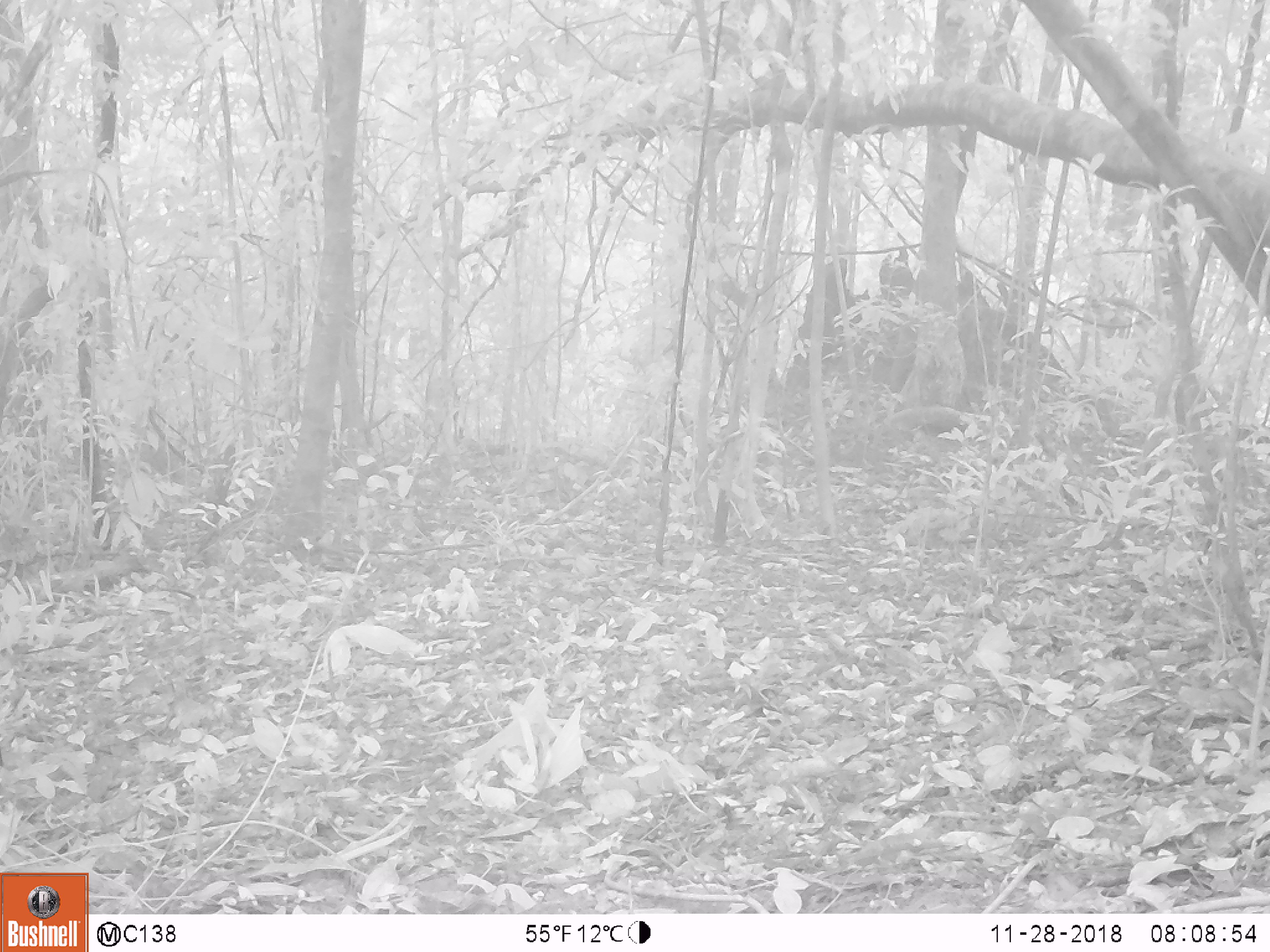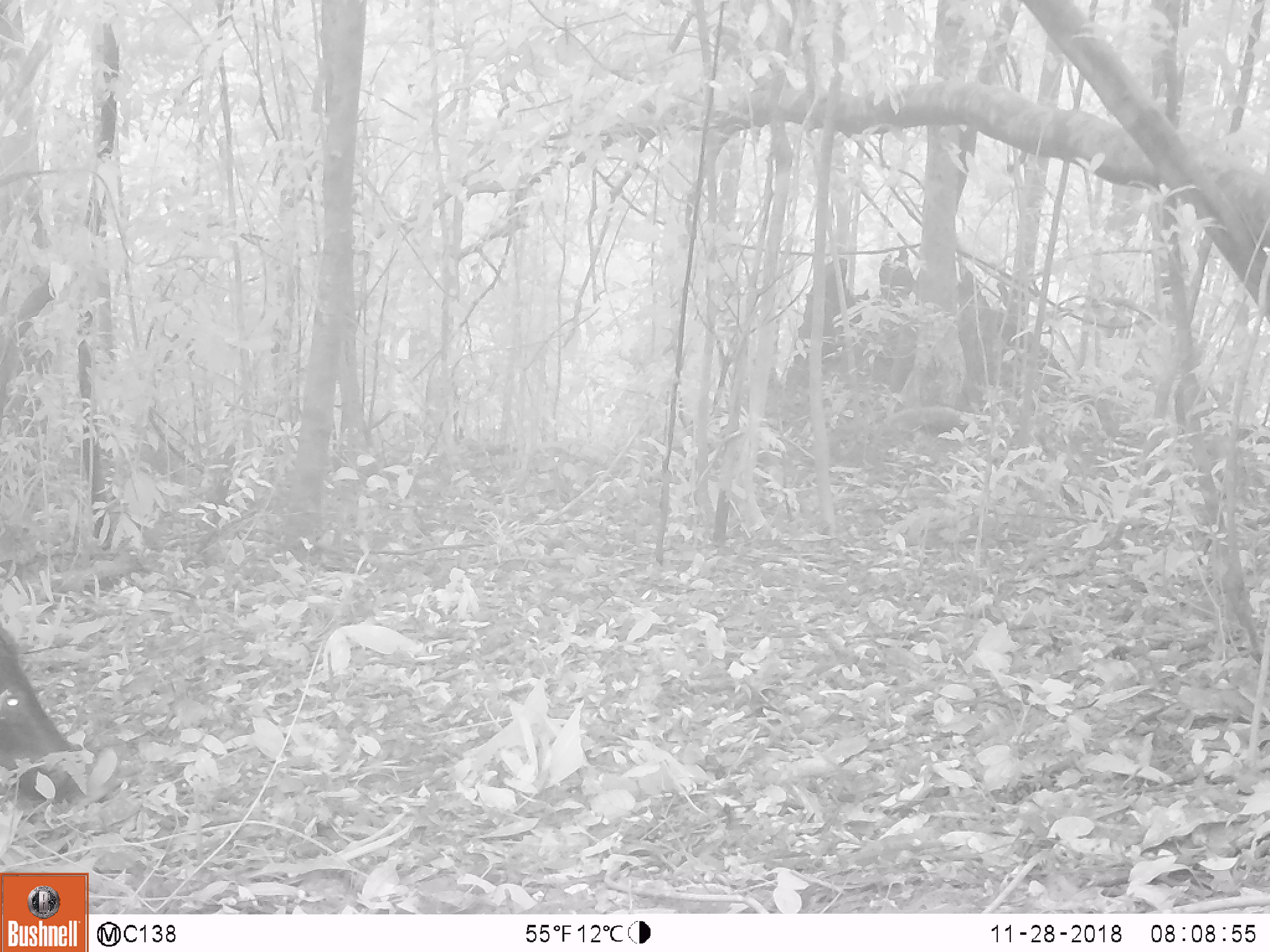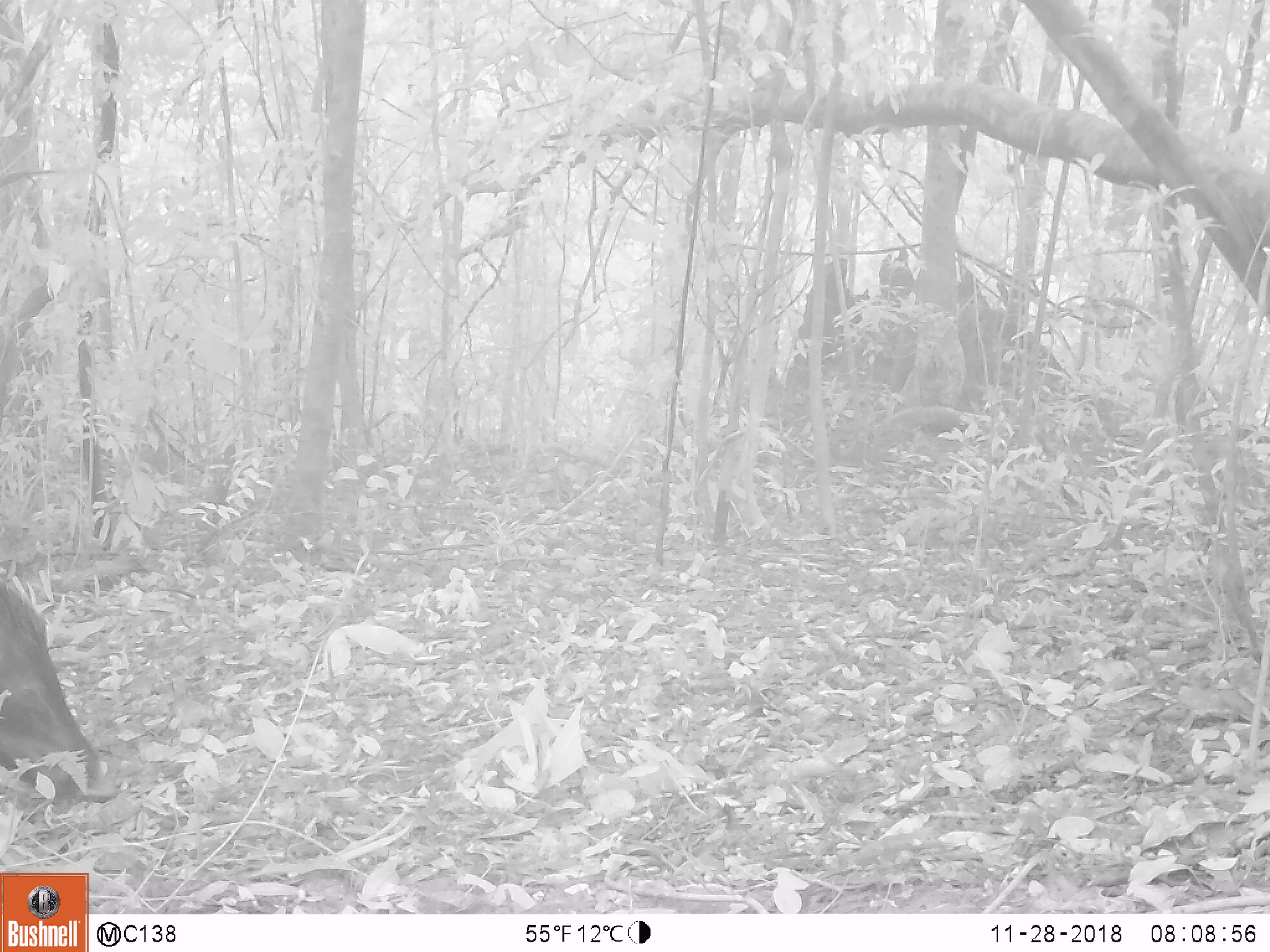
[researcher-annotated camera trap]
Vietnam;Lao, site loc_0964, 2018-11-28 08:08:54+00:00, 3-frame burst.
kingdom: Animalia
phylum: Chordata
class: Mammalia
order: Artiodactyla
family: Suidae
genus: Sus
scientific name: Sus scrofa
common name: eurasian wild pig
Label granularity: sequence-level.